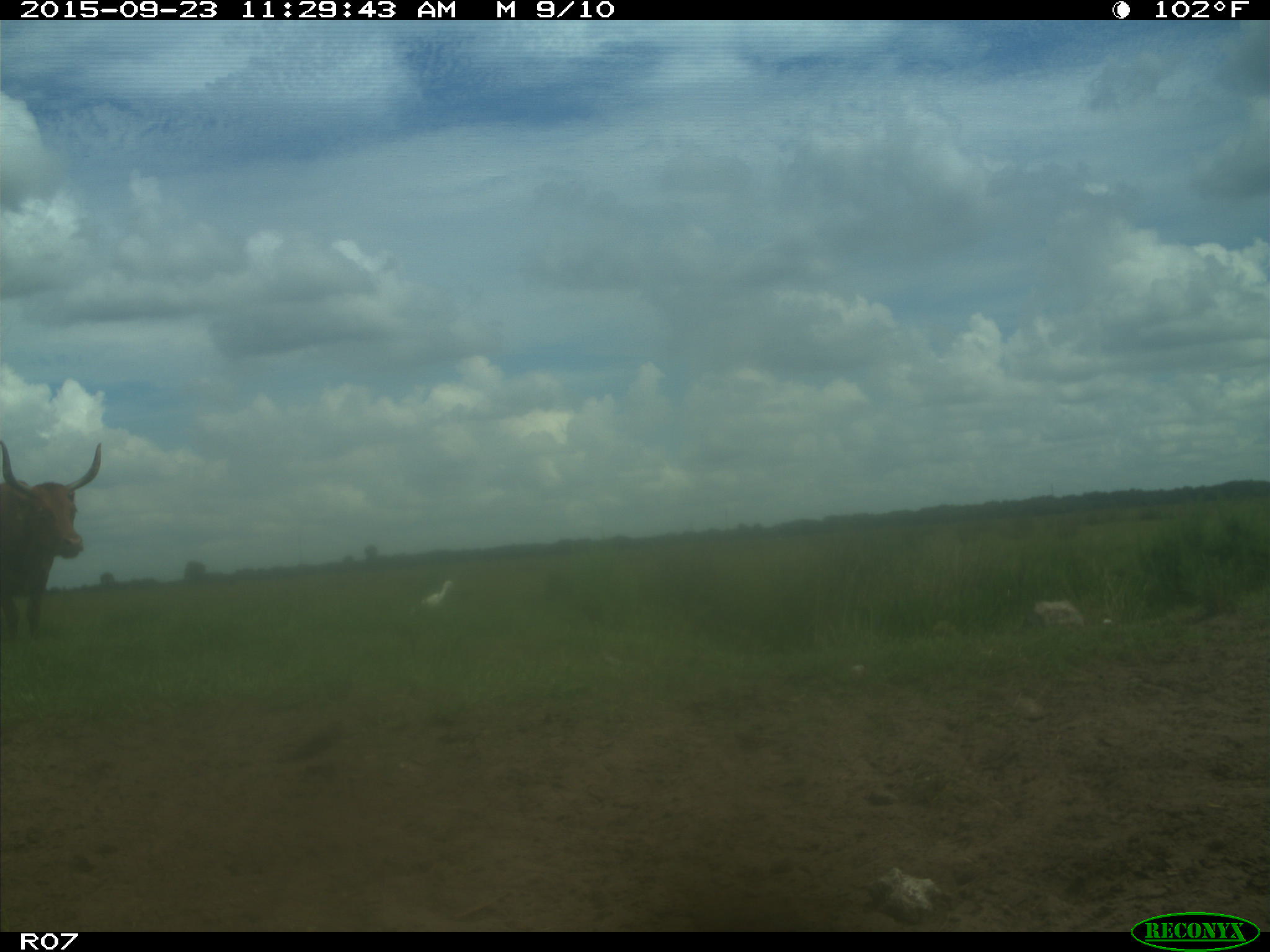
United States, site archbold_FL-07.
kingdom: Animalia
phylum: Chordata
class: Mammalia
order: Artiodactyla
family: Bovidae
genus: Bos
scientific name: Bos taurus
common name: domestic cow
Bos taurus (domestic cow).